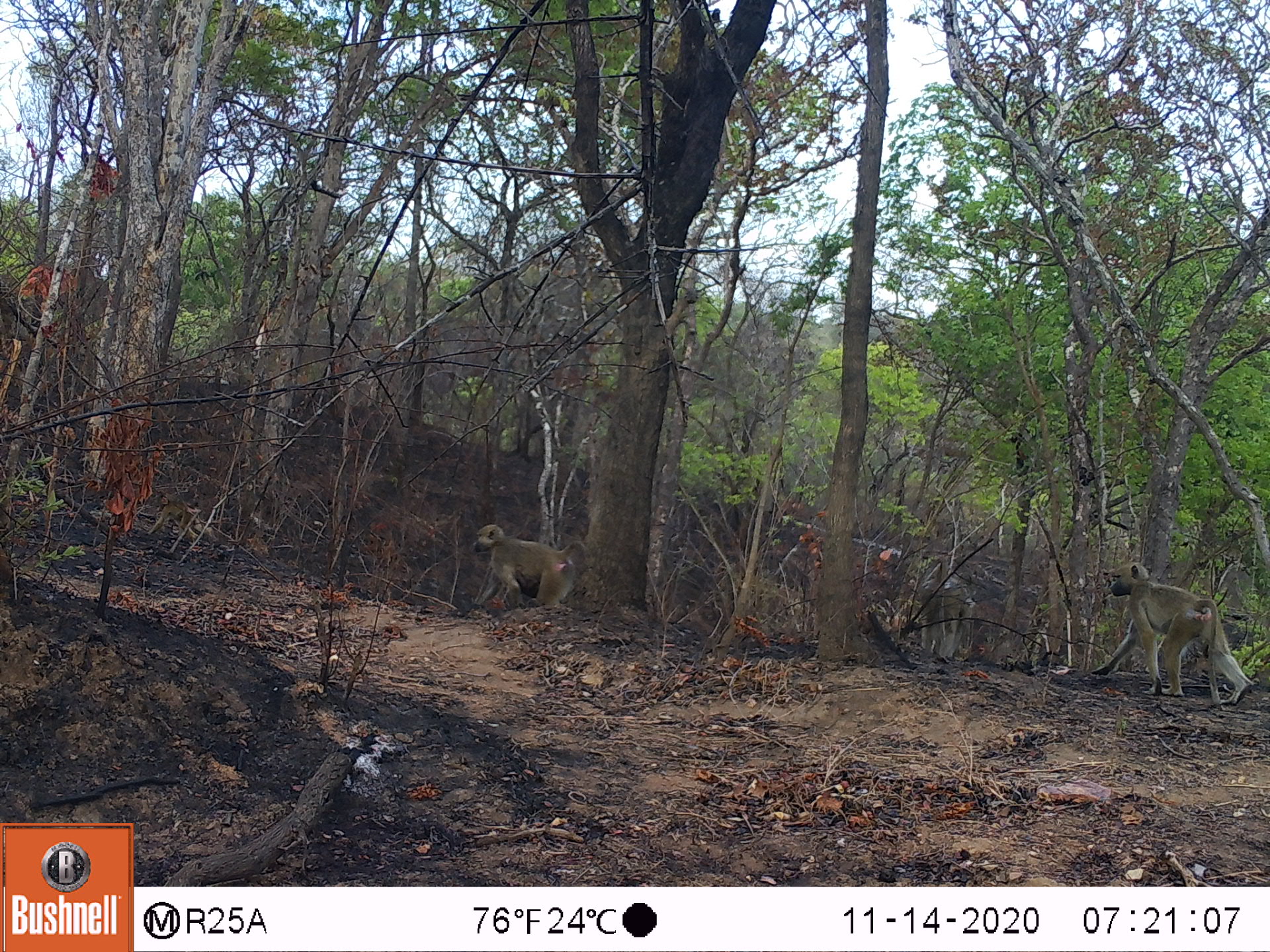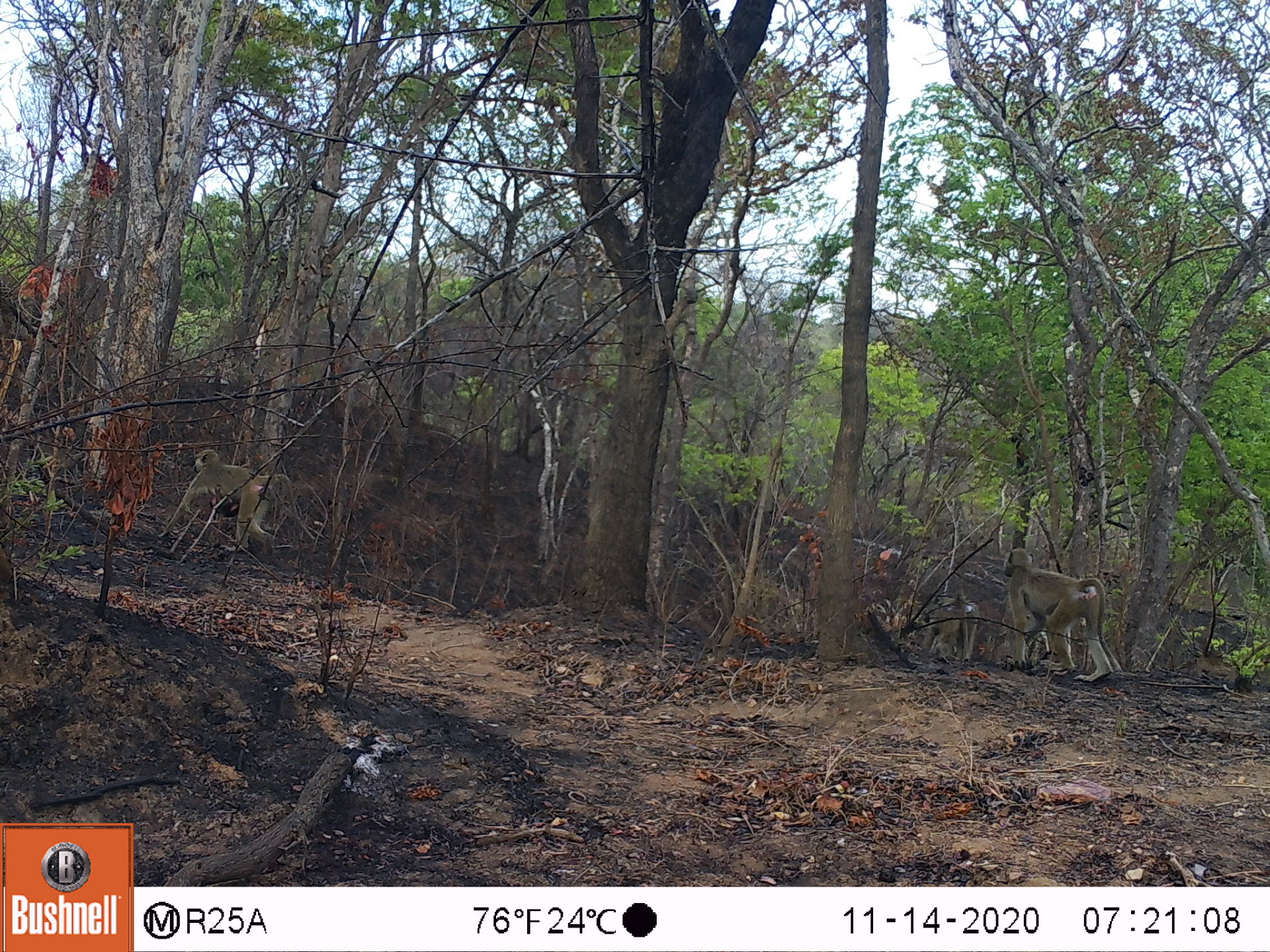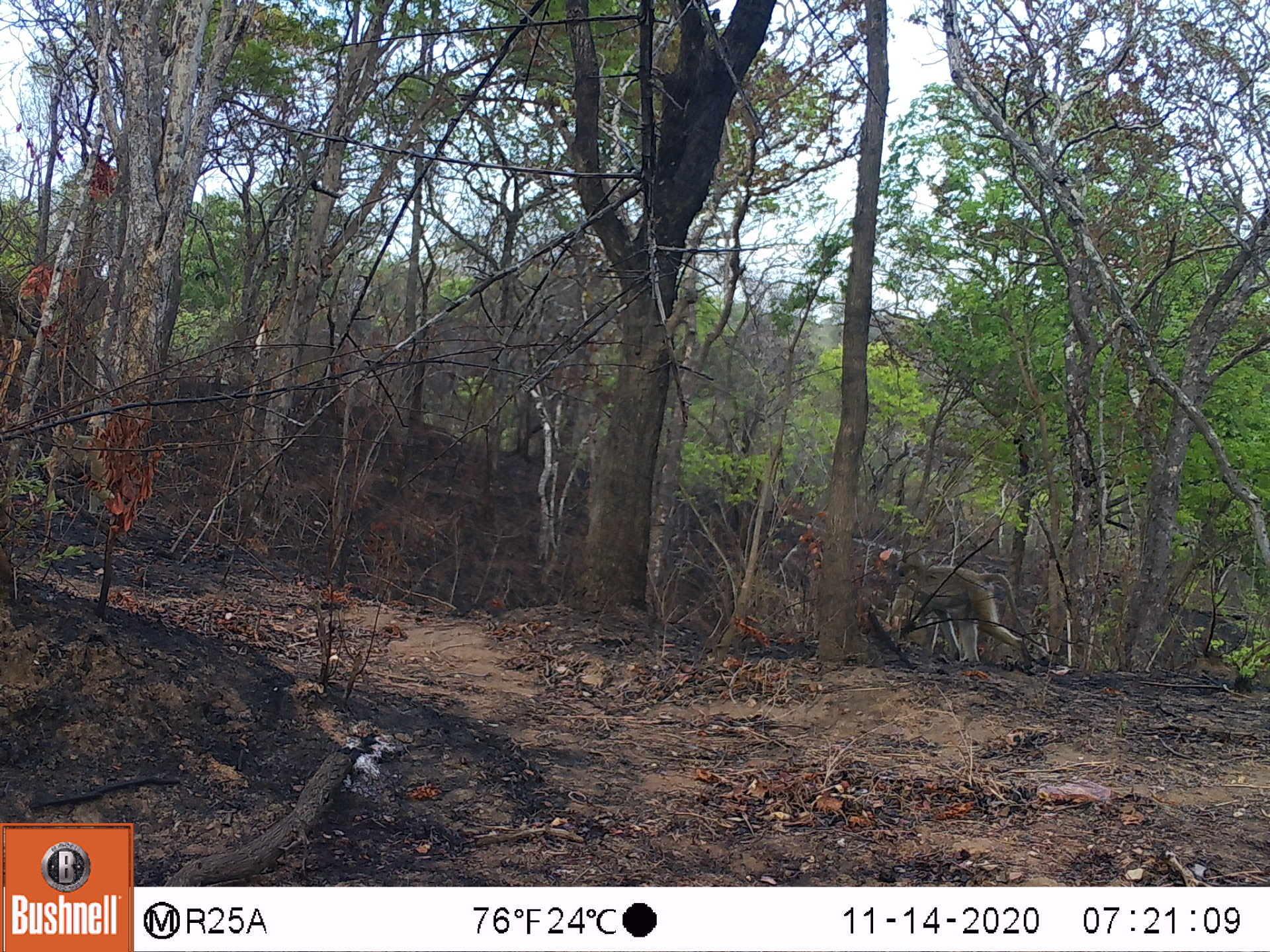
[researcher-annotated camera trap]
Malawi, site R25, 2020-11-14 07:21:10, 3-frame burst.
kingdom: Animalia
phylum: Chordata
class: Mammalia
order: Primates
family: Cercopithecidae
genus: Papio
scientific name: Papio cynocephalus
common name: yellow baboon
Yellow baboon (Papio cynocephalus), count 3.